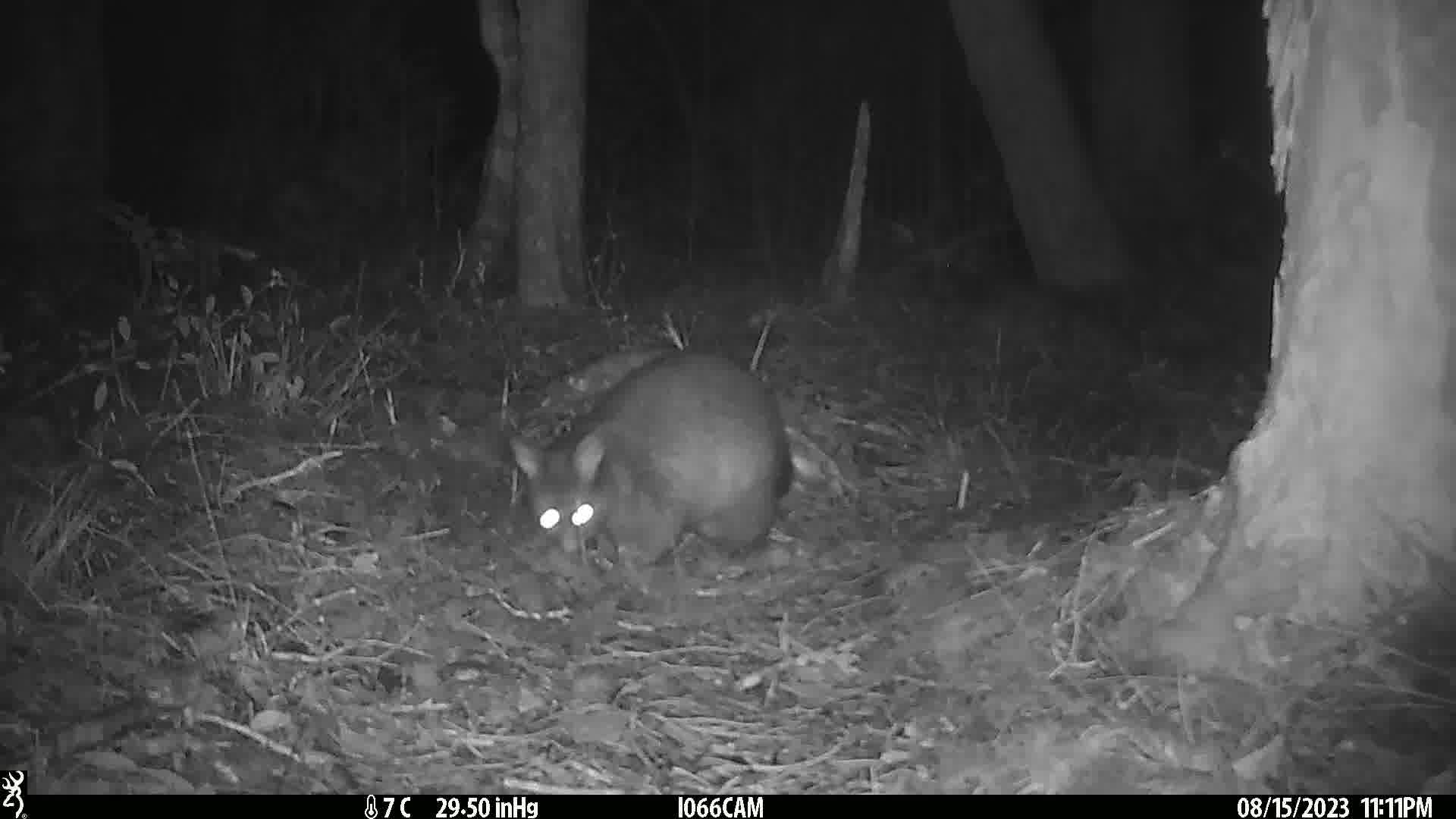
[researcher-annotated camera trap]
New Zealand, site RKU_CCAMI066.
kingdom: Animalia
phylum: Chordata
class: Mammalia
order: Diprotodontia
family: Phalangeridae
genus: Trichosurus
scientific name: Trichosurus vulpecula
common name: common brushtail possum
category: possum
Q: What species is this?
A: Possum (common brushtail possum) (Trichosurus vulpecula).